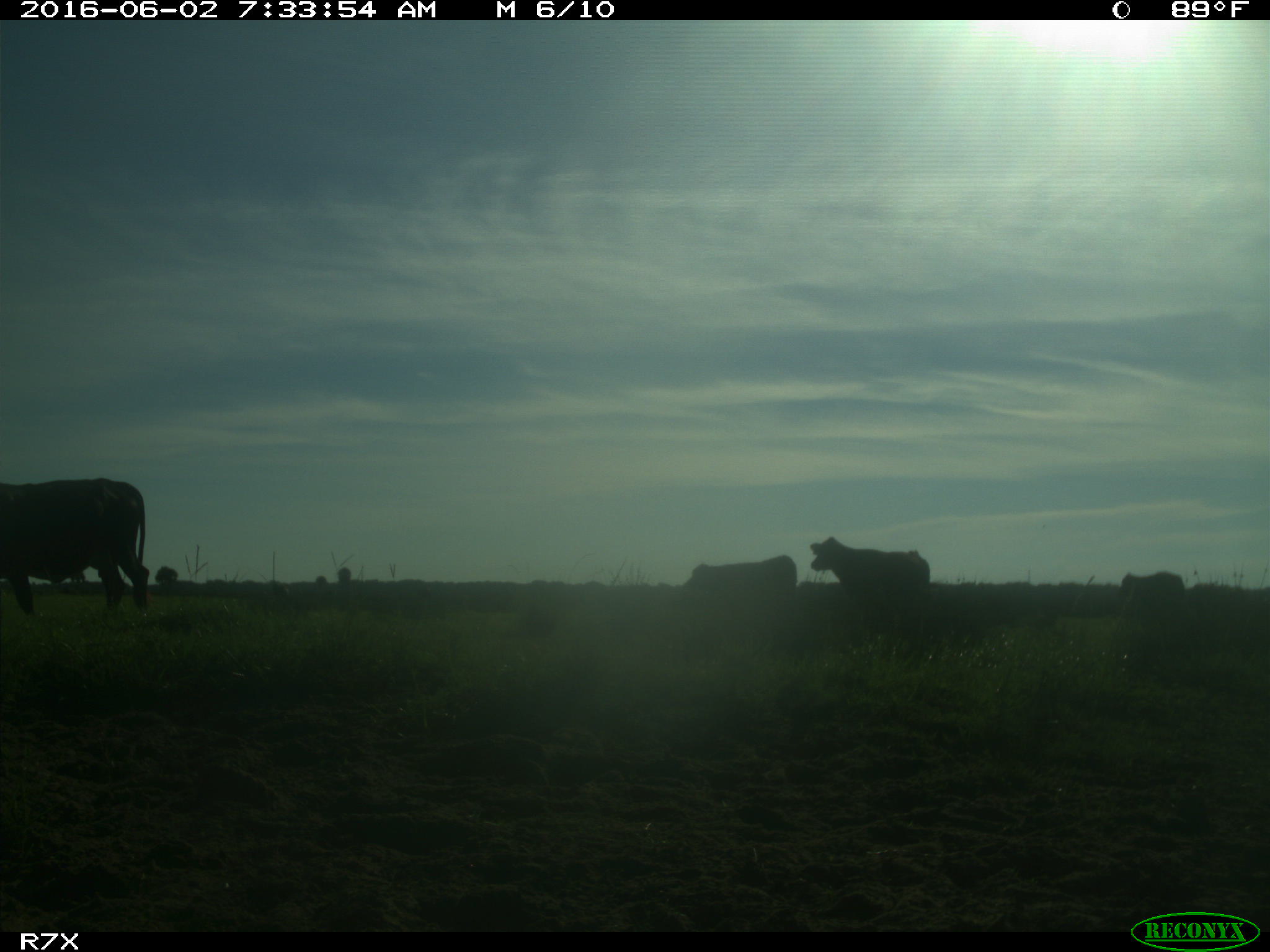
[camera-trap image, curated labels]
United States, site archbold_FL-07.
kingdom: Animalia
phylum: Chordata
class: Mammalia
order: Artiodactyla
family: Bovidae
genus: Bos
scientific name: Bos taurus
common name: domestic cow